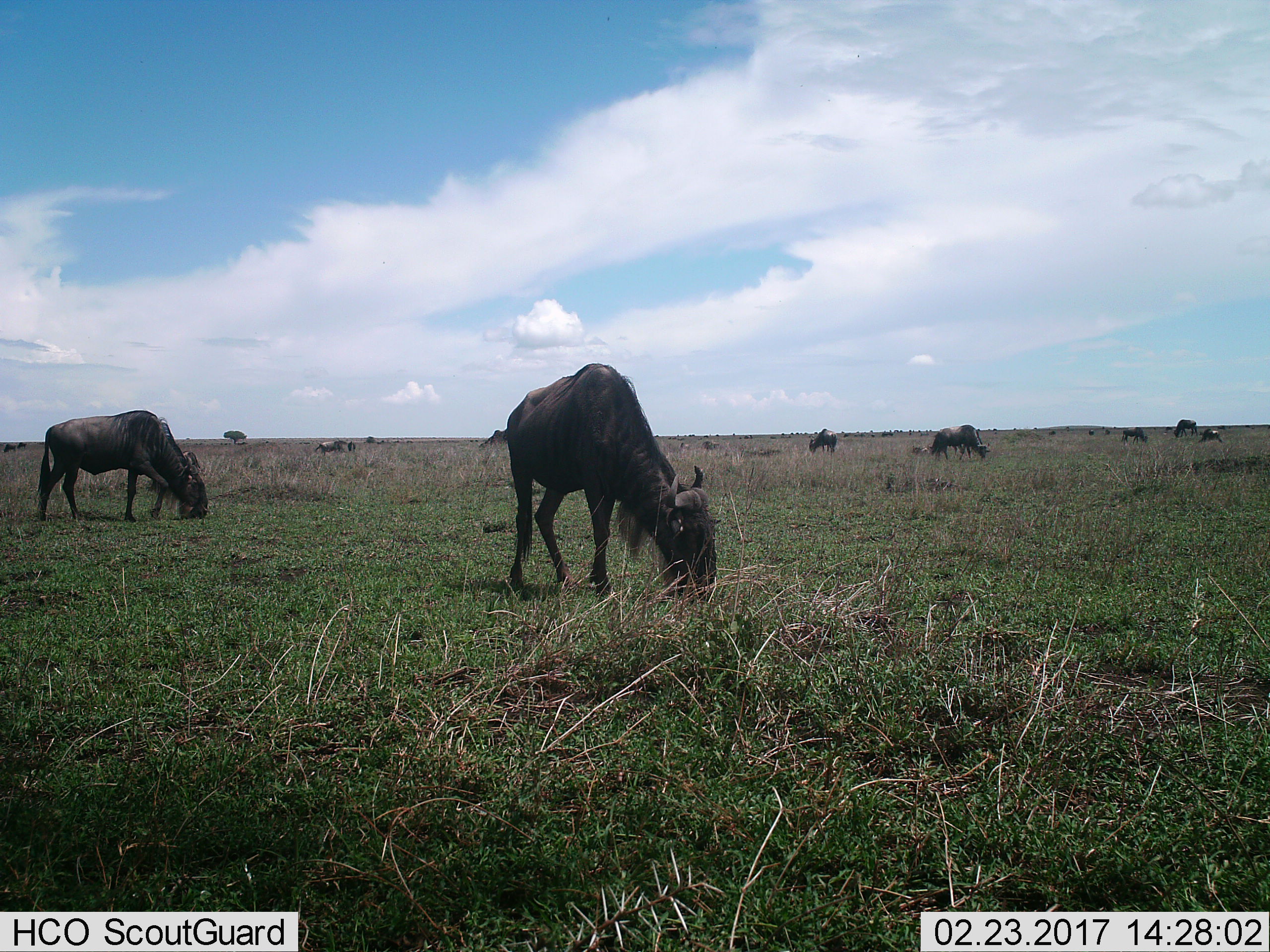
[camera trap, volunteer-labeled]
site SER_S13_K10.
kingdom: Animalia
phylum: Chordata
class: Mammalia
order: Artiodactyla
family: Bovidae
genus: Connochaetes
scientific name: Connochaetes taurinus taurinus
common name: blue wildebeest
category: wildebeestblue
Wildebeestblue (blue wildebeest) (Connochaetes taurinus taurinus), count 11-50. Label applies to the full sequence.